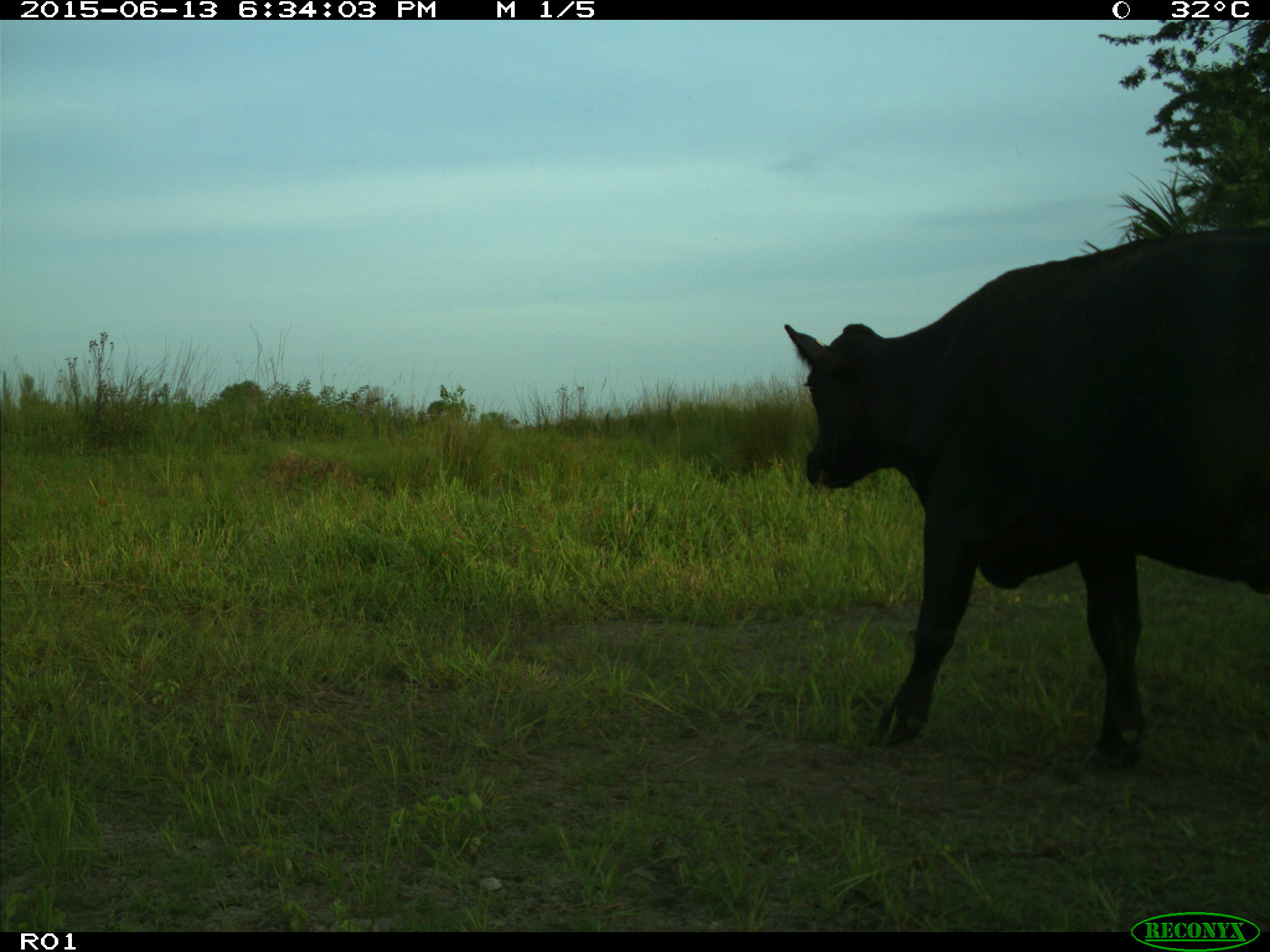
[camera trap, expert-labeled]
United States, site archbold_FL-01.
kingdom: Animalia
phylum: Chordata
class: Mammalia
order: Artiodactyla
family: Bovidae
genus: Bos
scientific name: Bos taurus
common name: domestic cow